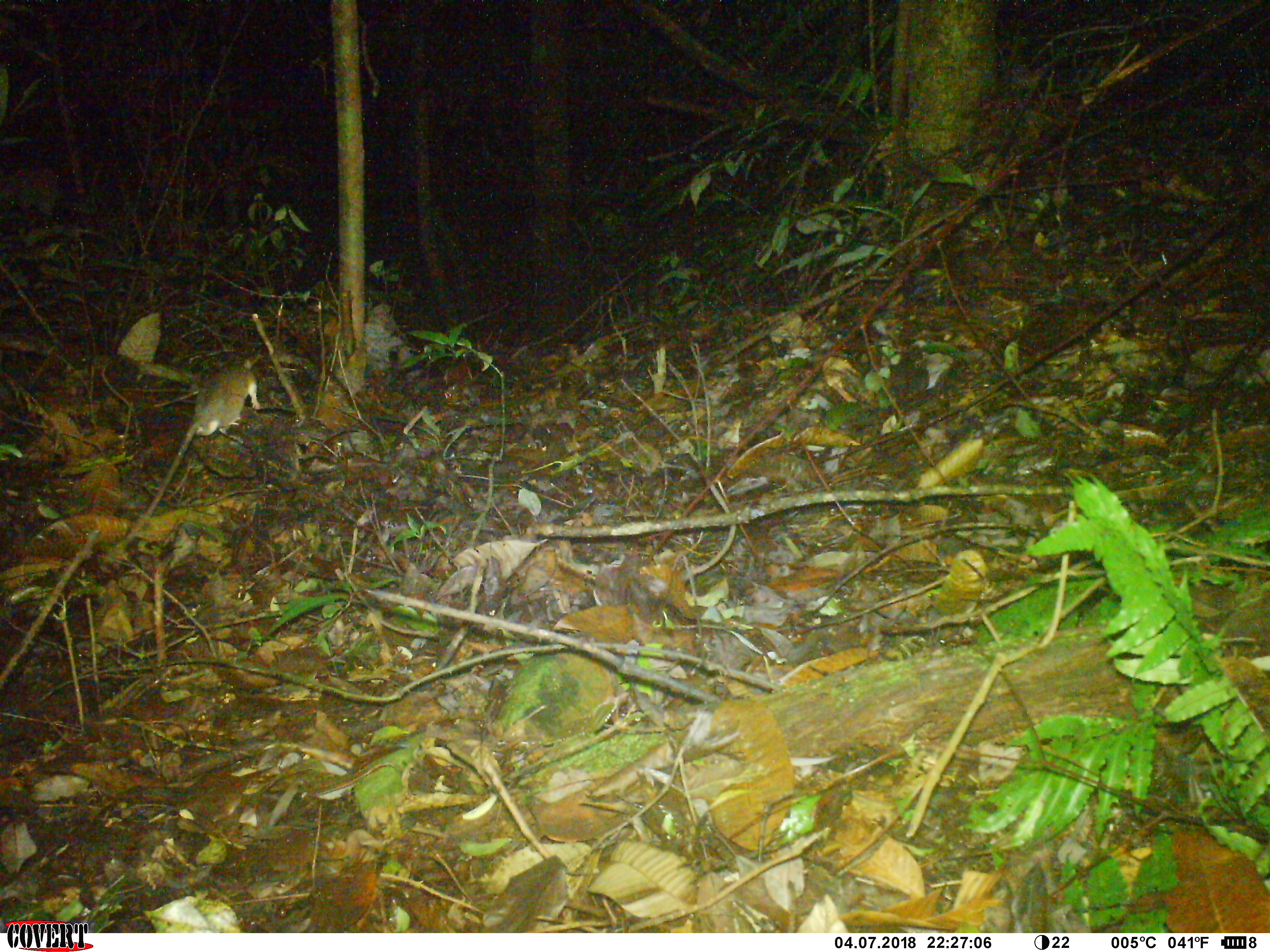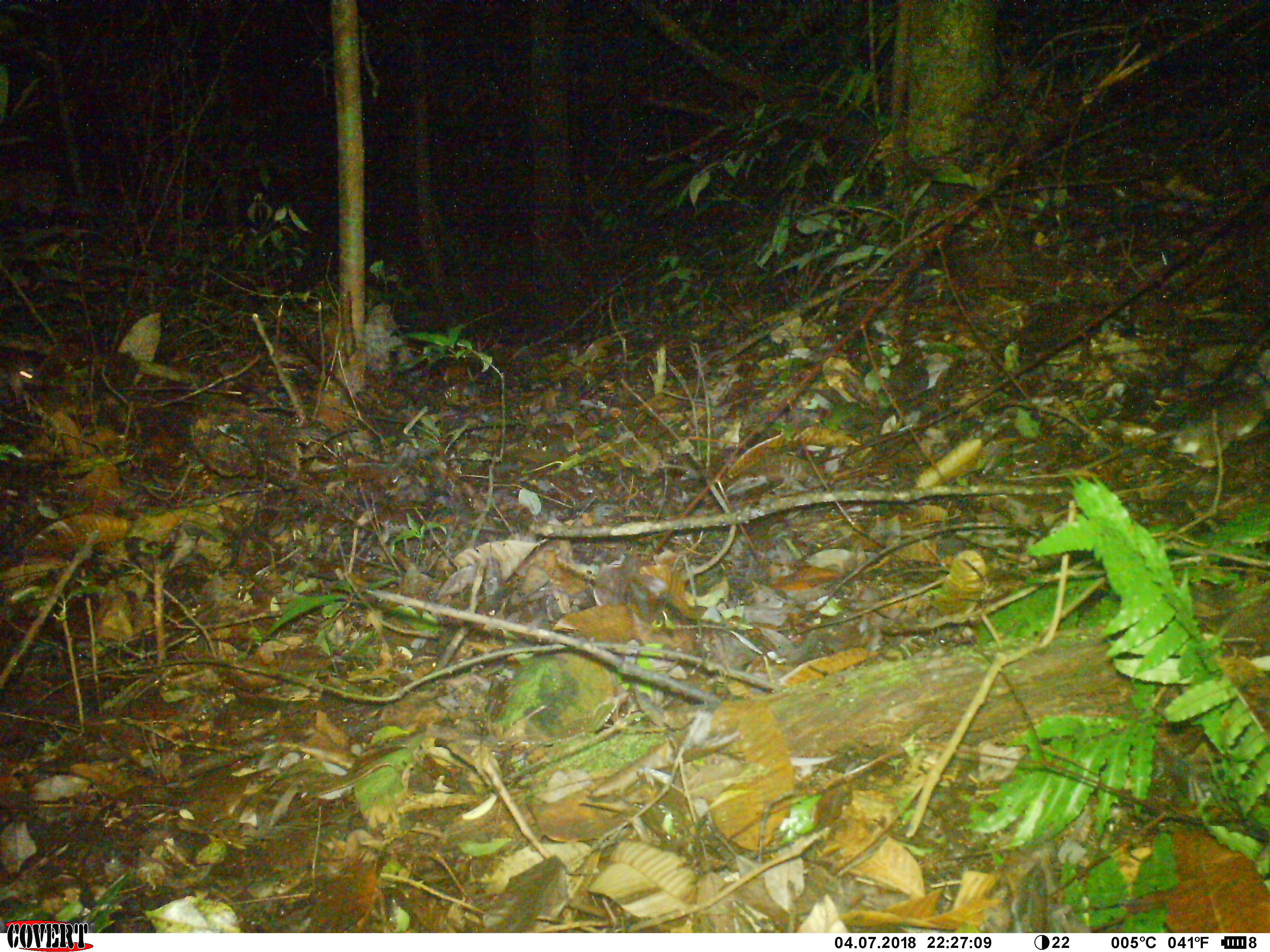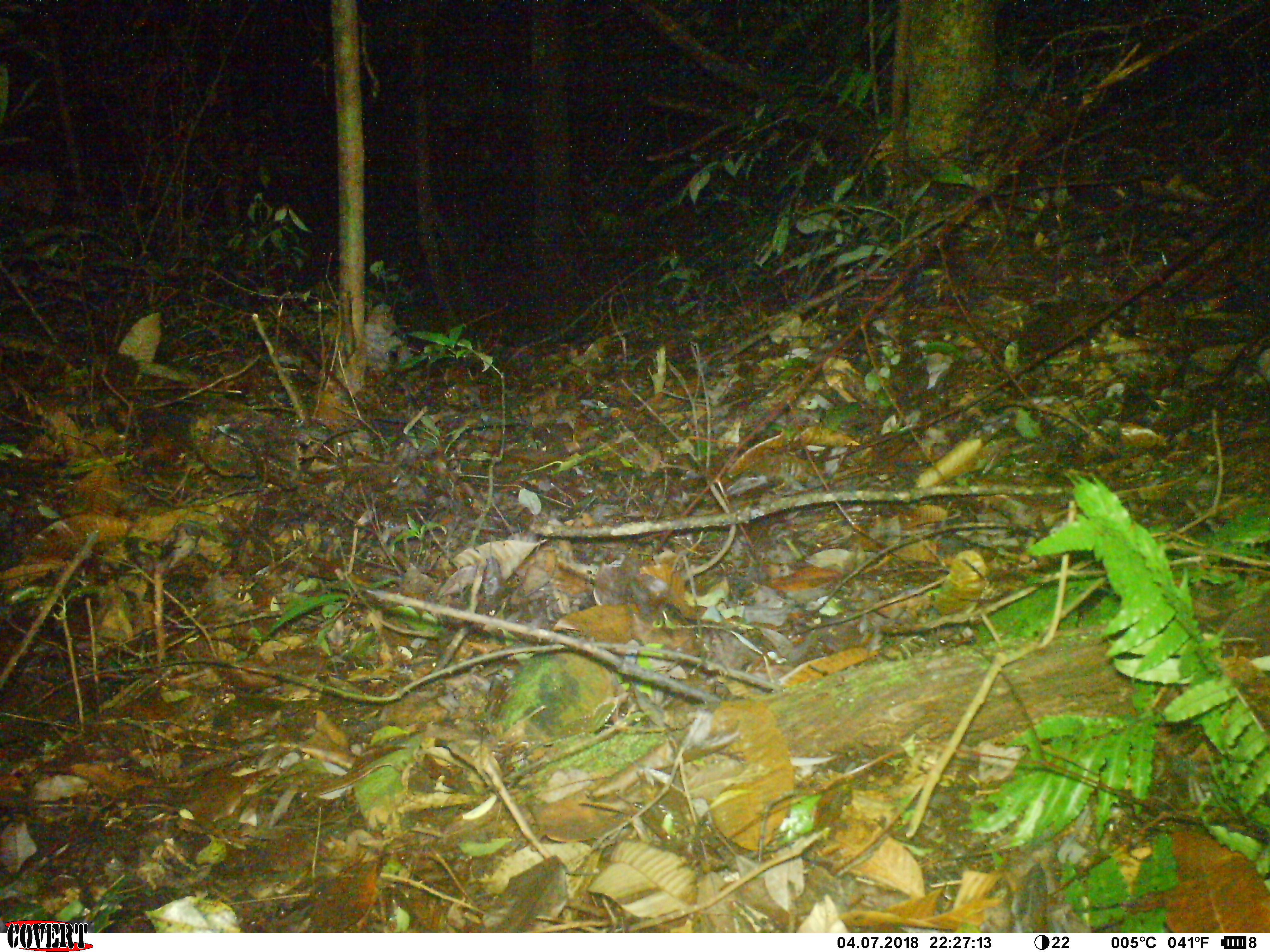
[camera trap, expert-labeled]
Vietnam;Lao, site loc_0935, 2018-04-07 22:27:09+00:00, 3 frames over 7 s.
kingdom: Animalia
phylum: Chordata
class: Mammalia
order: Rodentia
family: Muridae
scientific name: Muridae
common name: old-world mice and rats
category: unidentified murid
Unidentified murid (old-world mice and rats) (Muridae). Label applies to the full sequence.